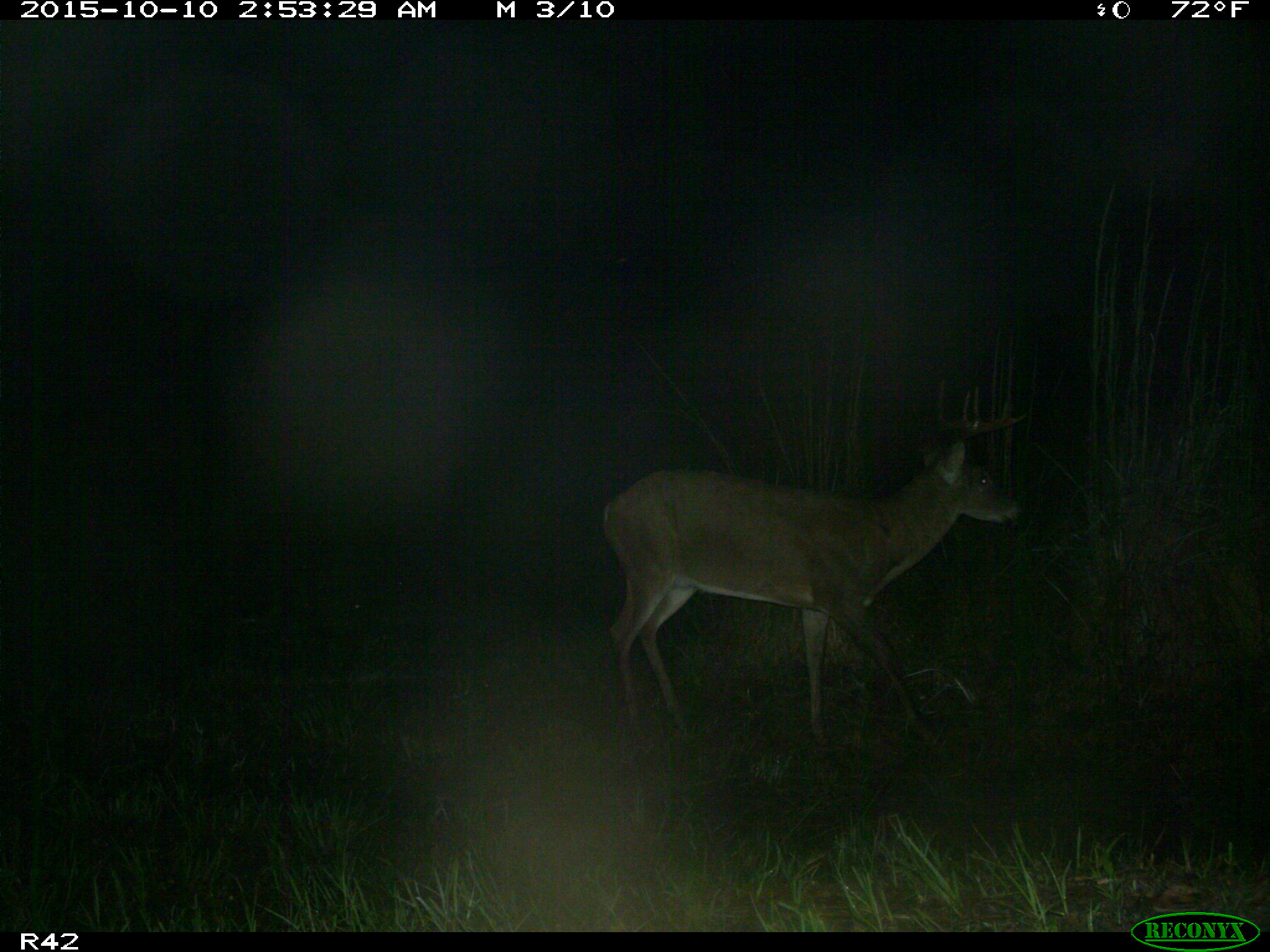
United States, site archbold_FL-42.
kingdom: Animalia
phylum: Chordata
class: Mammalia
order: Artiodactyla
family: Cervidae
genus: Odocoileus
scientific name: Odocoileus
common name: deer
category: unidentified deer